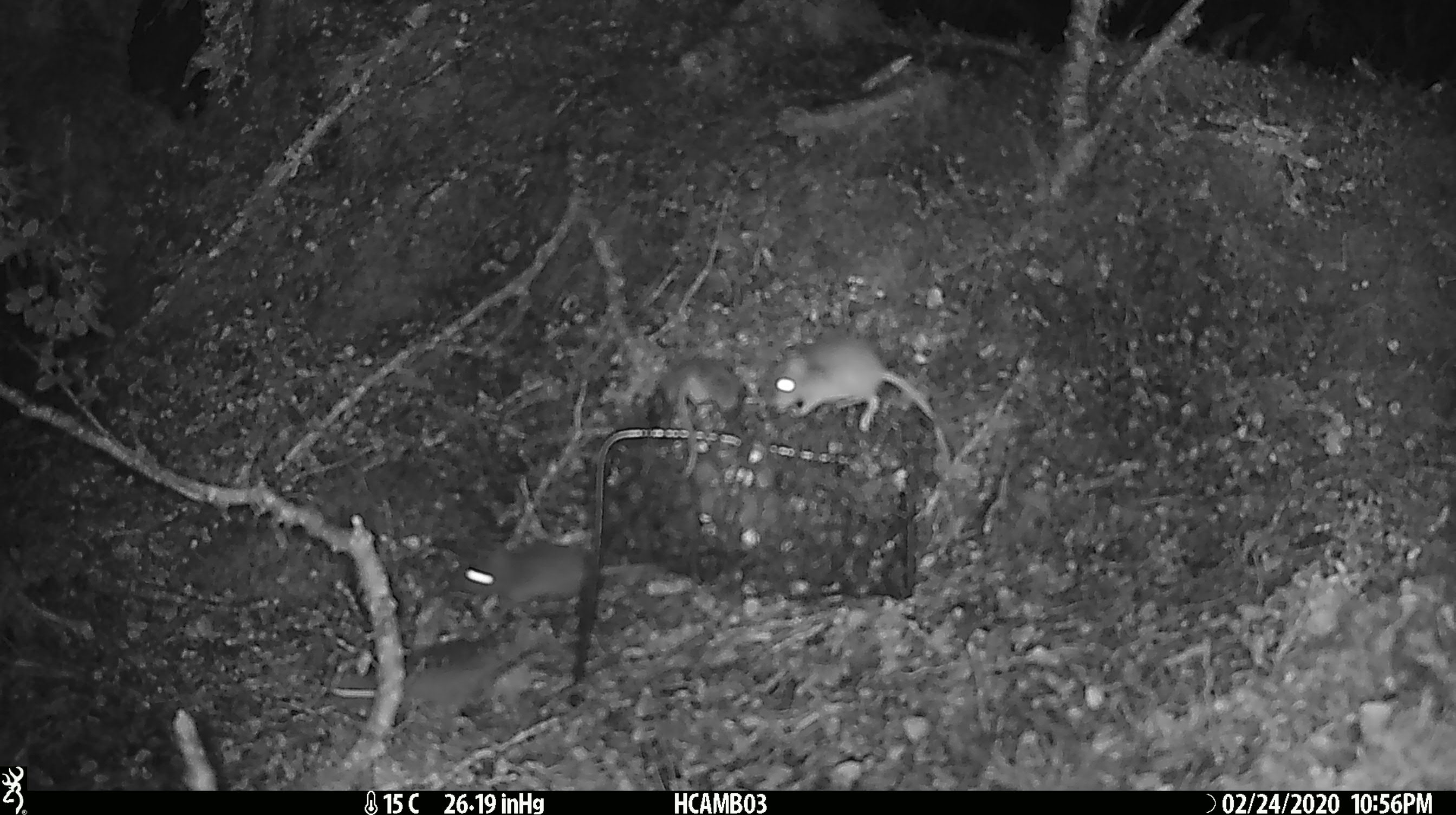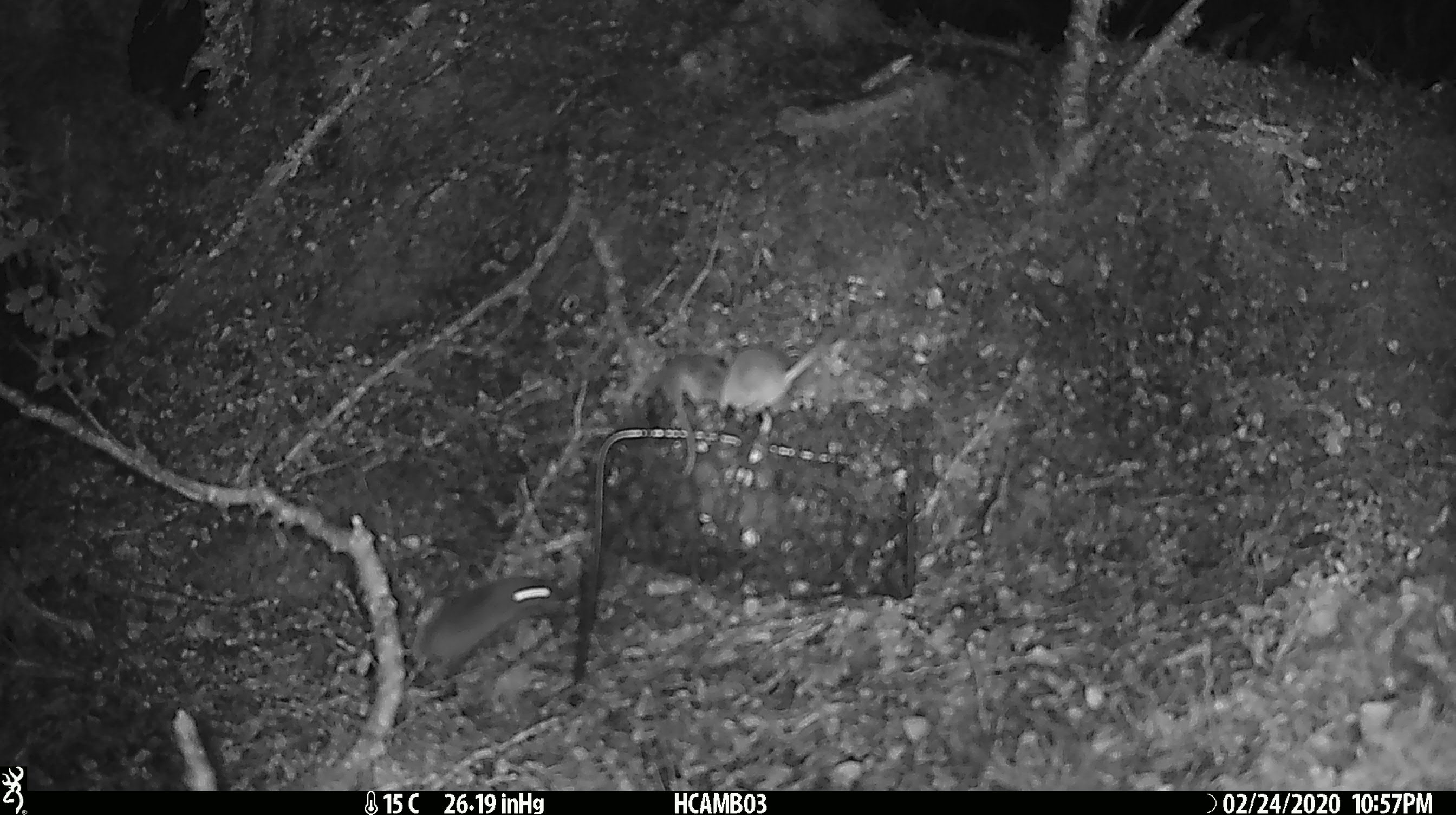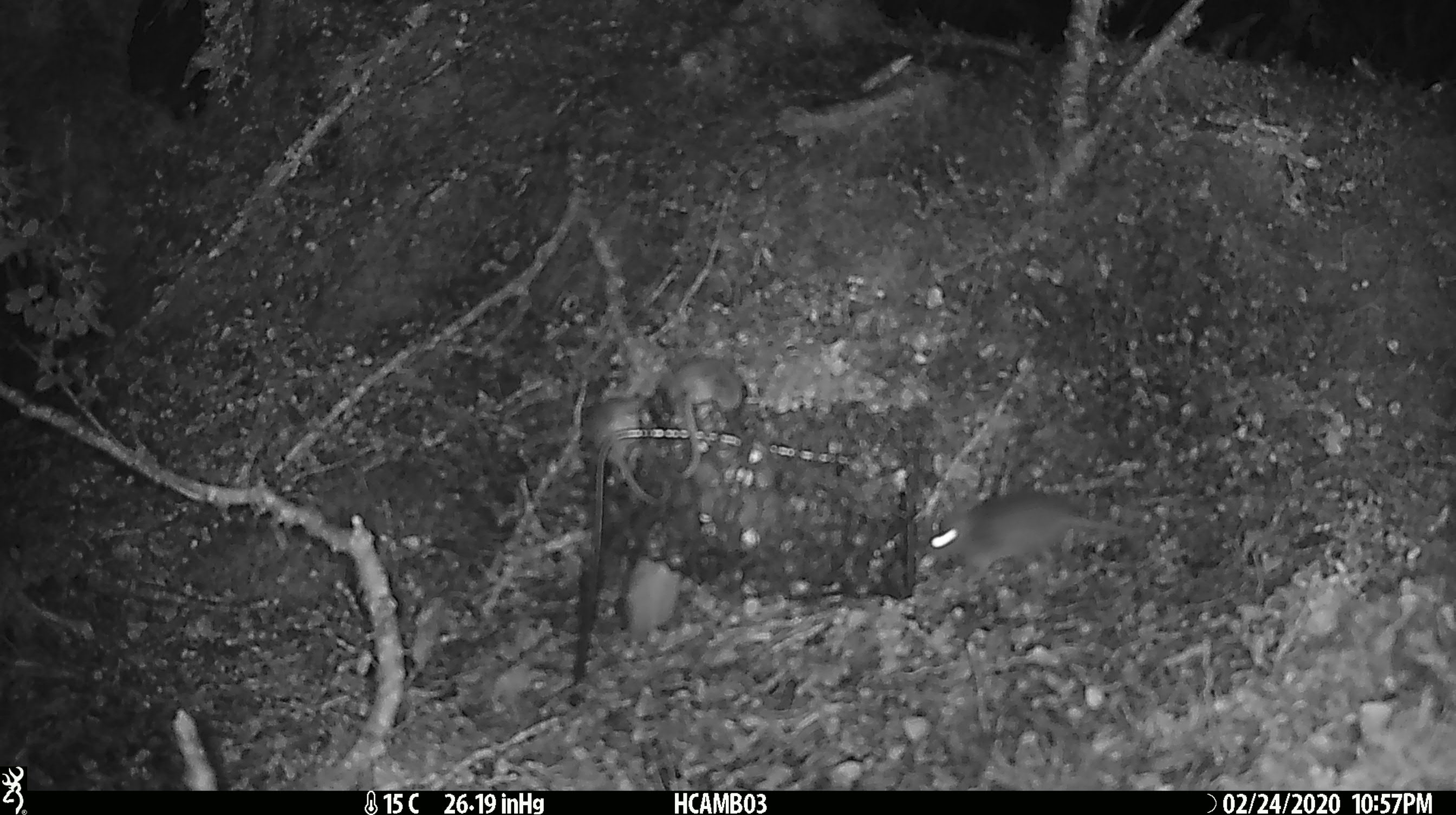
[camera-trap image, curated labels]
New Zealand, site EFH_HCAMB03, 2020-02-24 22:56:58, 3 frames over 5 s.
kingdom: Animalia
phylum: Chordata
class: Mammalia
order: Rodentia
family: Muridae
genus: Mus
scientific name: Mus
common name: mouse